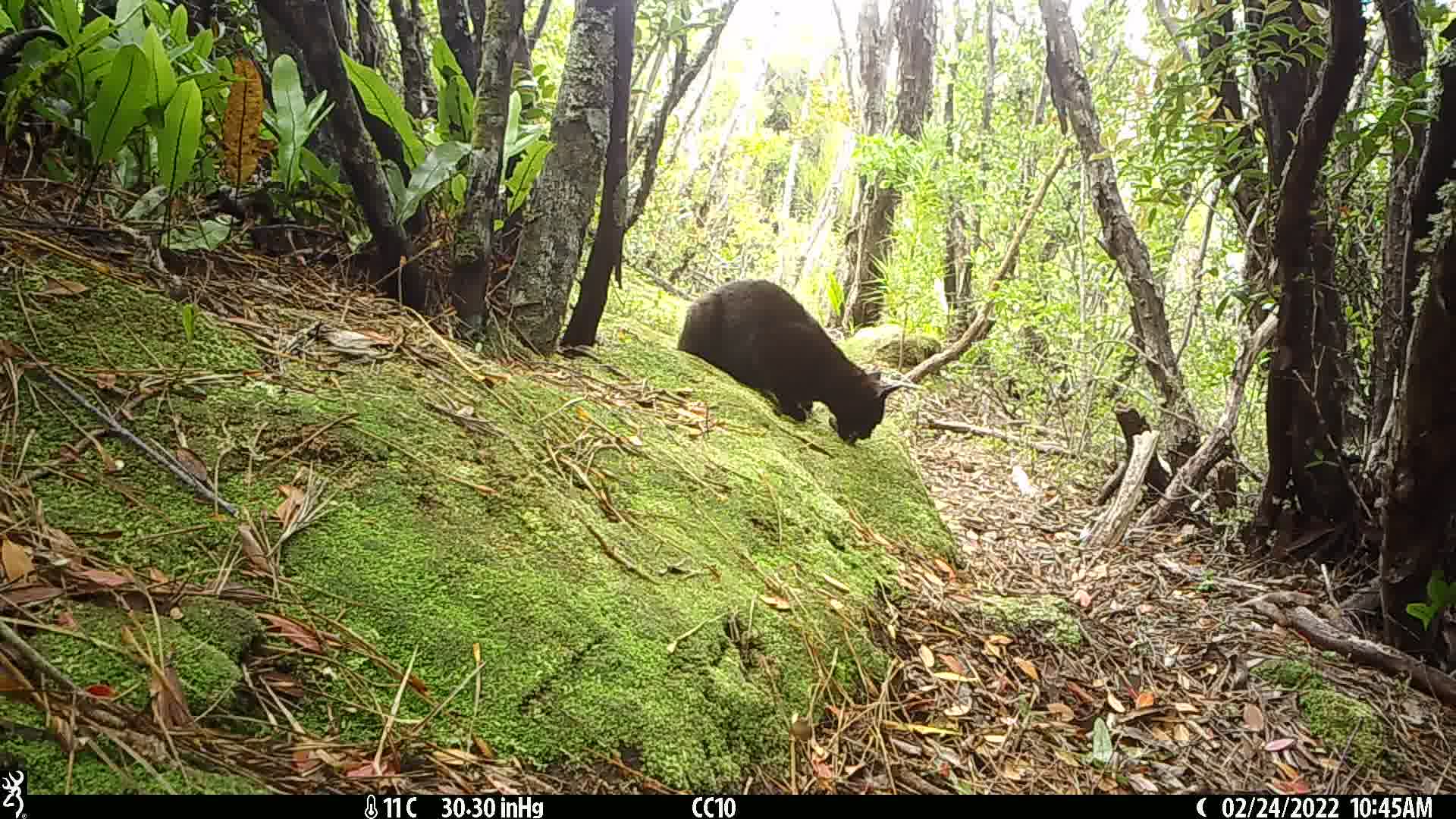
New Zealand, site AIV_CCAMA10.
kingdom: Animalia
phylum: Chordata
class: Mammalia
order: Carnivora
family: Felidae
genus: Felis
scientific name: Felis catus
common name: domestic cat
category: cat